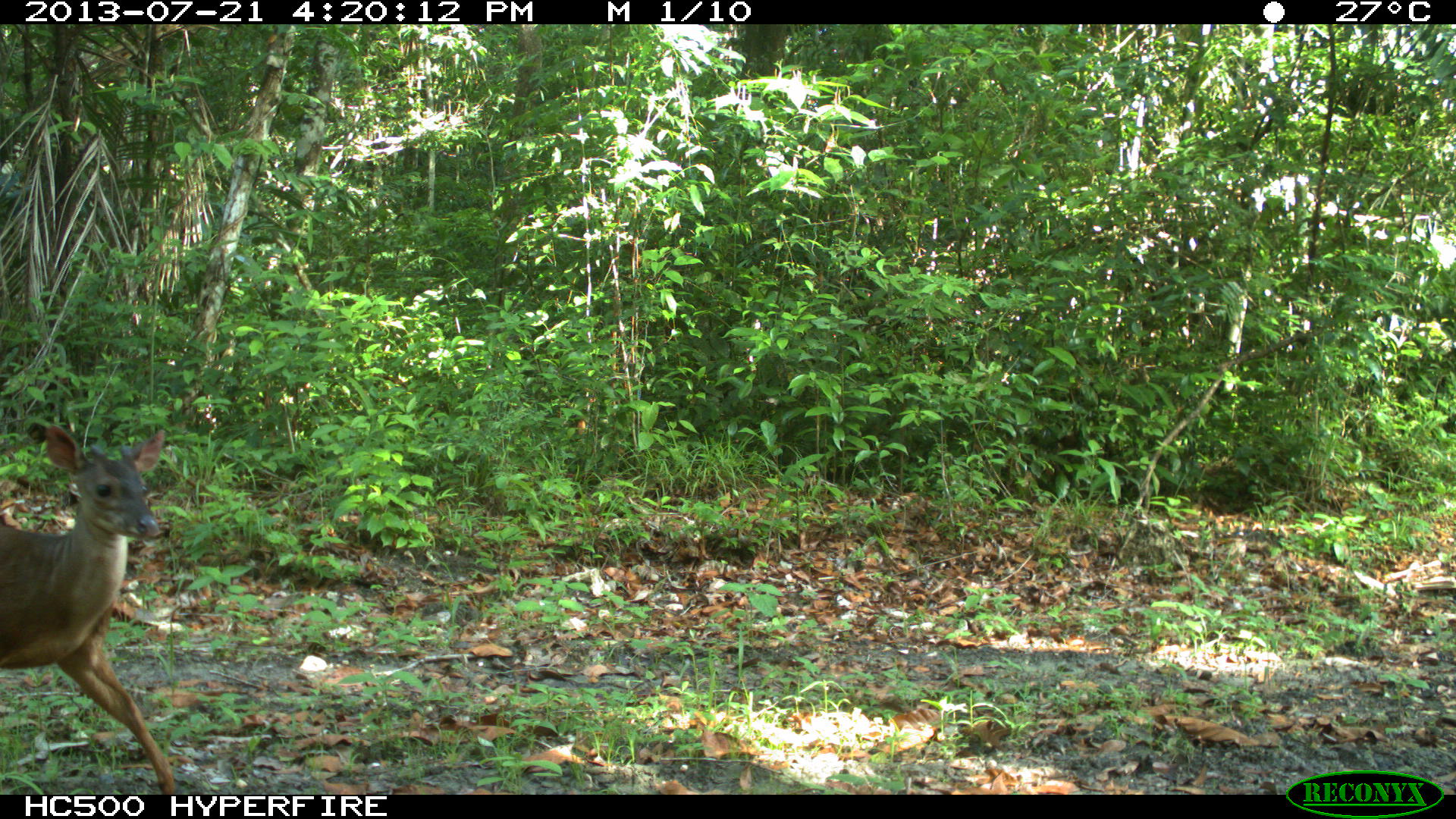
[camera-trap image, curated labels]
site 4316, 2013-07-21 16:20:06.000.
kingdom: Animalia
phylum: Chordata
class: Mammalia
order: Artiodactyla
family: Cervidae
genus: Mazama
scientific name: Mazama temama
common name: central american red brocket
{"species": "Mazama temama (central american red brocket)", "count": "1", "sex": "male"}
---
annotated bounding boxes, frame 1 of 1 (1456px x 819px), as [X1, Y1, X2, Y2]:
mazama temama: [0, 422, 177, 794]